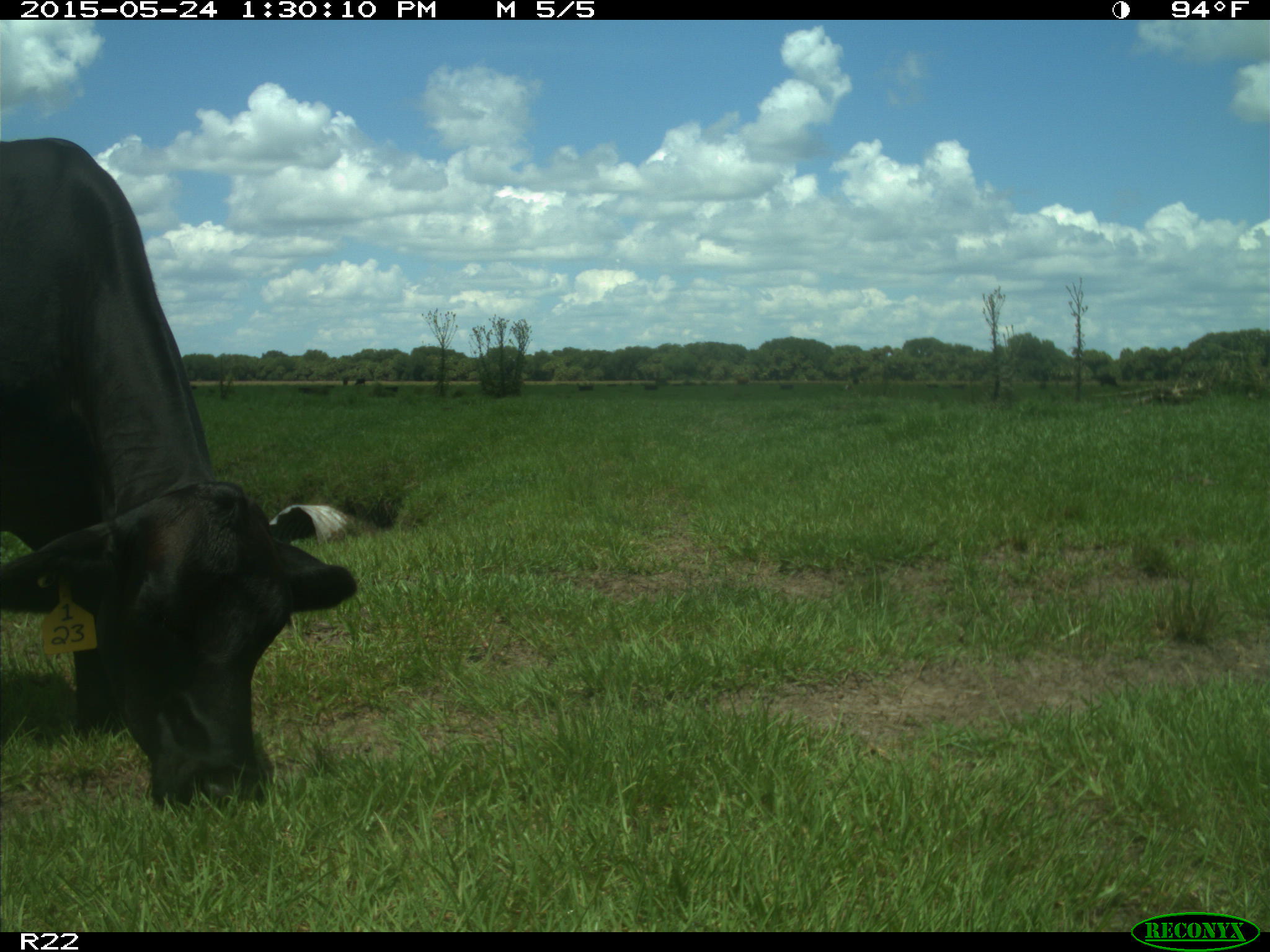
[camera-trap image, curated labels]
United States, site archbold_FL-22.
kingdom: Animalia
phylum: Chordata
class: Mammalia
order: Artiodactyla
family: Bovidae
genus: Bos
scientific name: Bos taurus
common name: domestic cow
Bos taurus (domestic cow).